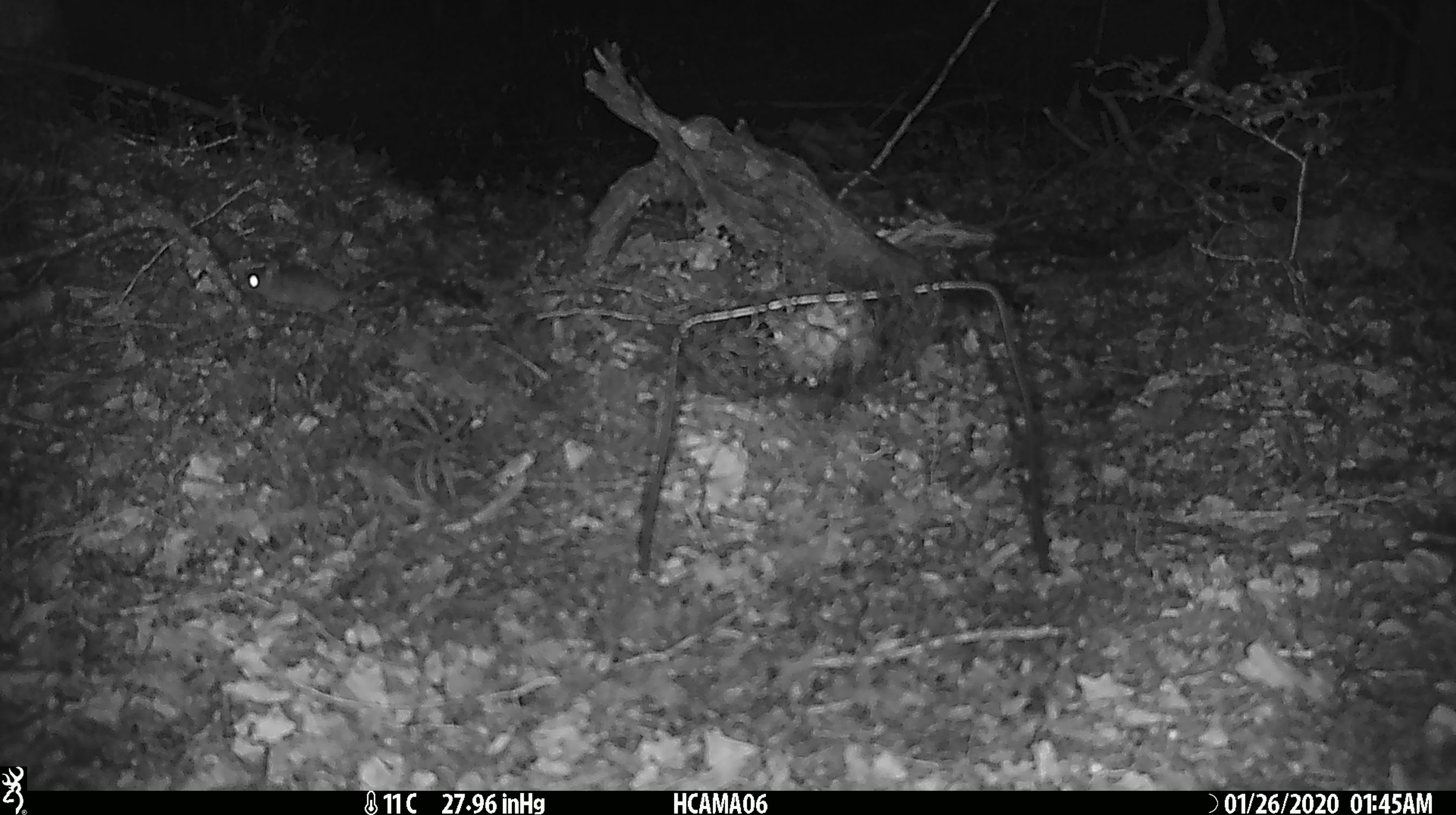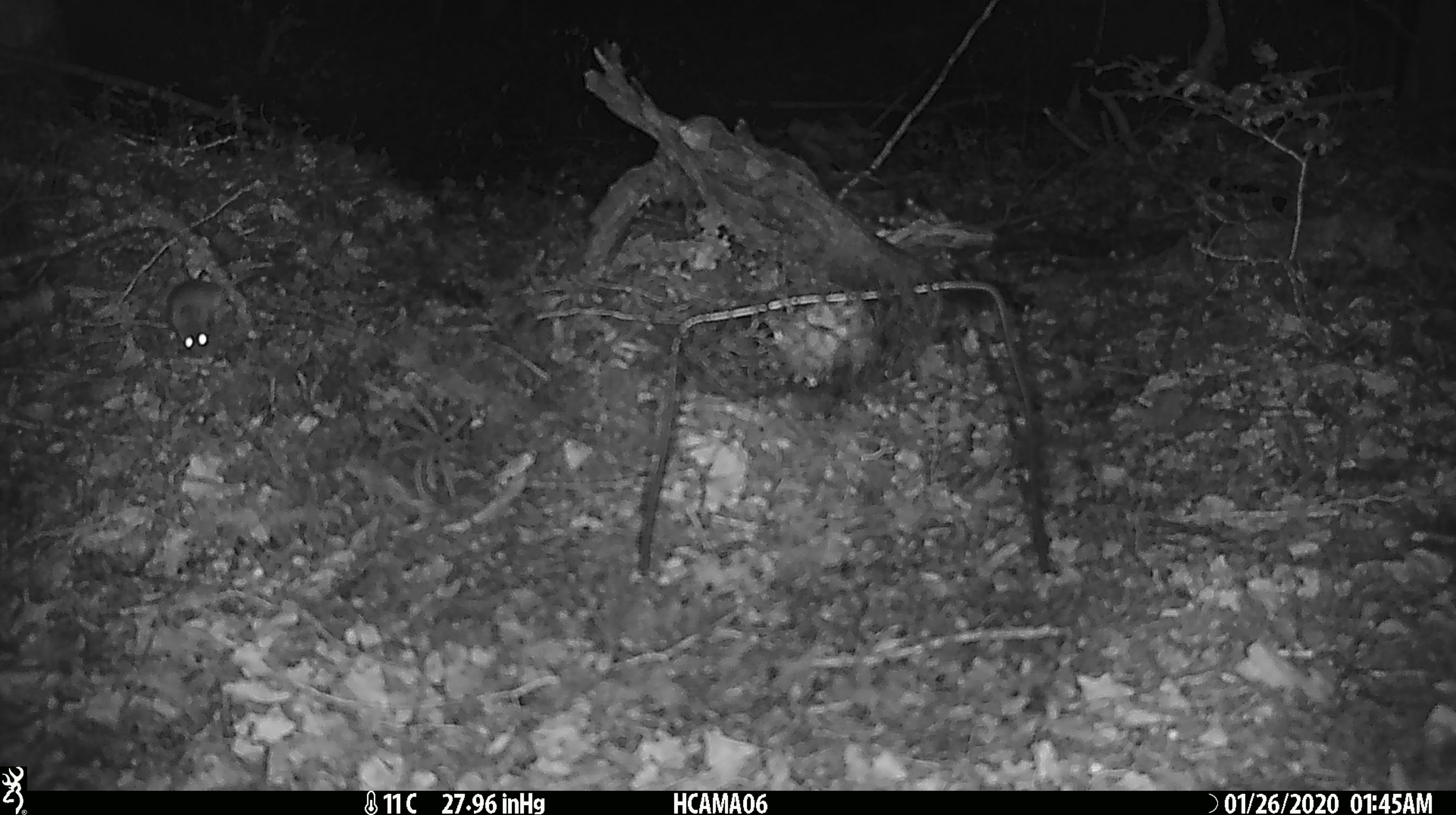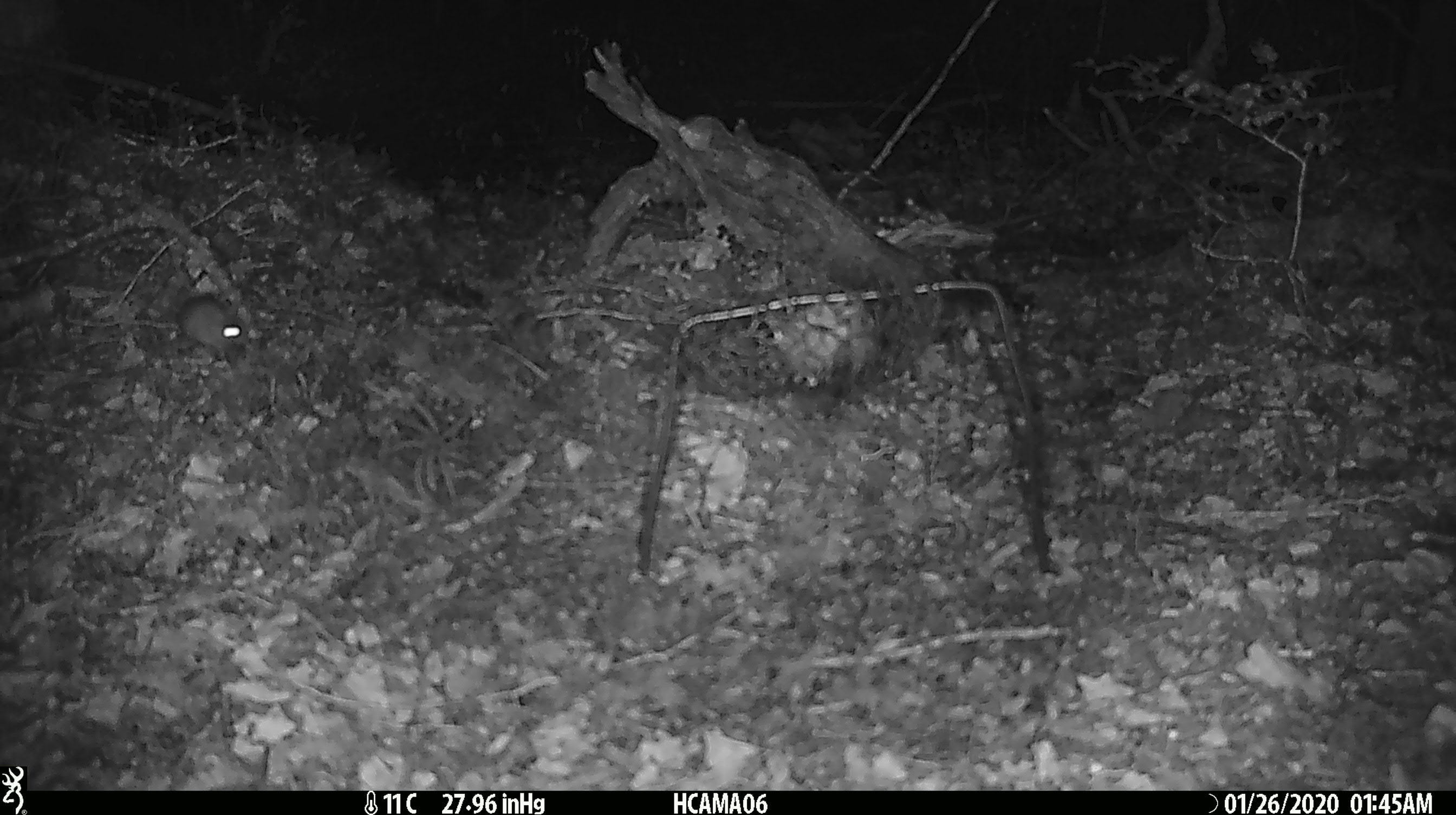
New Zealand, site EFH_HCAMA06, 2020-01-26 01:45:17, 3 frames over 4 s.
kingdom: Animalia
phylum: Chordata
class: Mammalia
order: Rodentia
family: Muridae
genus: Mus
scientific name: Mus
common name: mouse